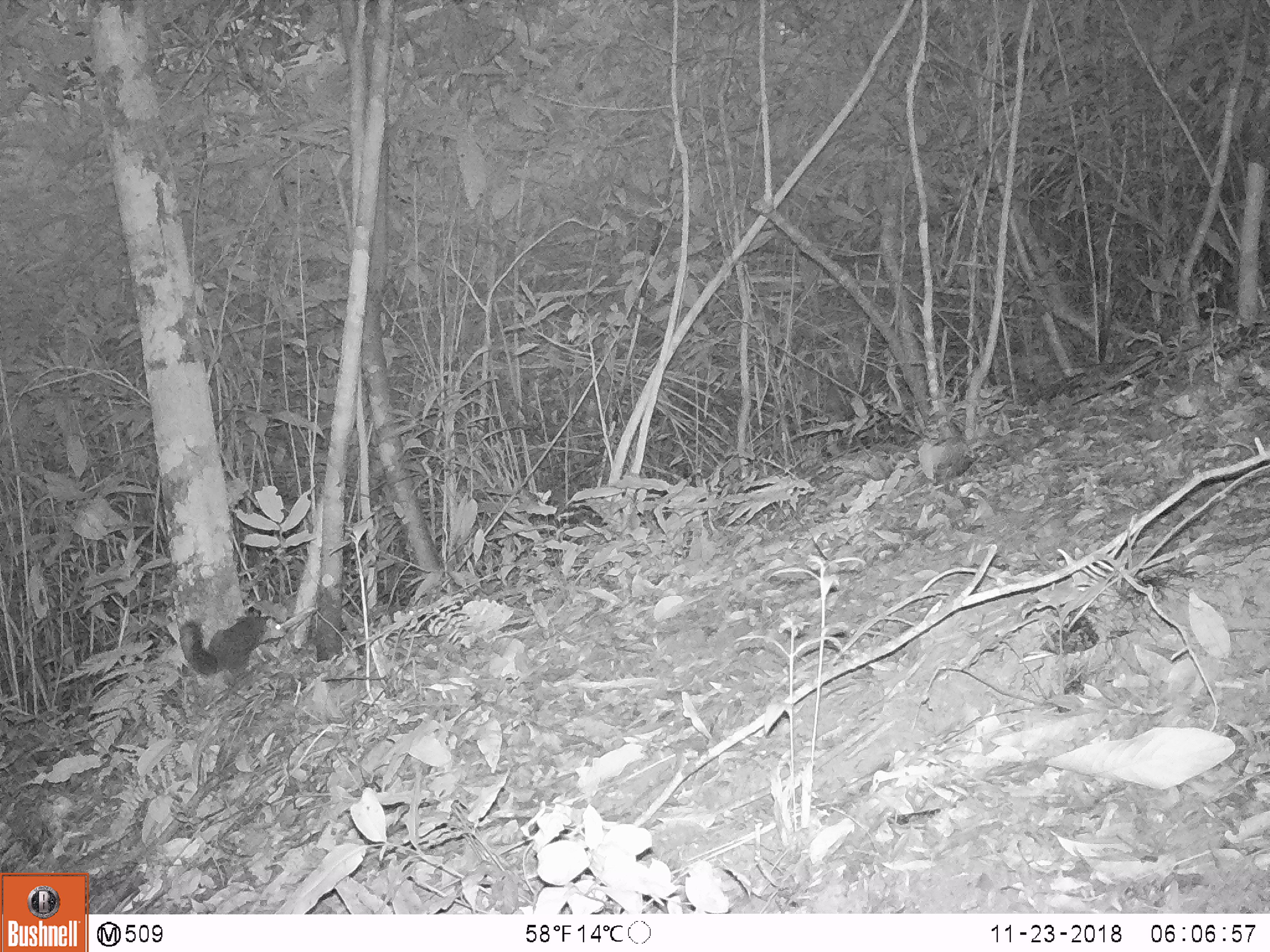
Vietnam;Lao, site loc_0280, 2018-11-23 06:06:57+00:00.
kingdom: Animalia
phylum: Chordata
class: Mammalia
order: Rodentia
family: Sciuridae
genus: Dremomys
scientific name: Dremomys rufigenis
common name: red-cheeked squirrel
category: red cheeked squirrel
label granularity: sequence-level